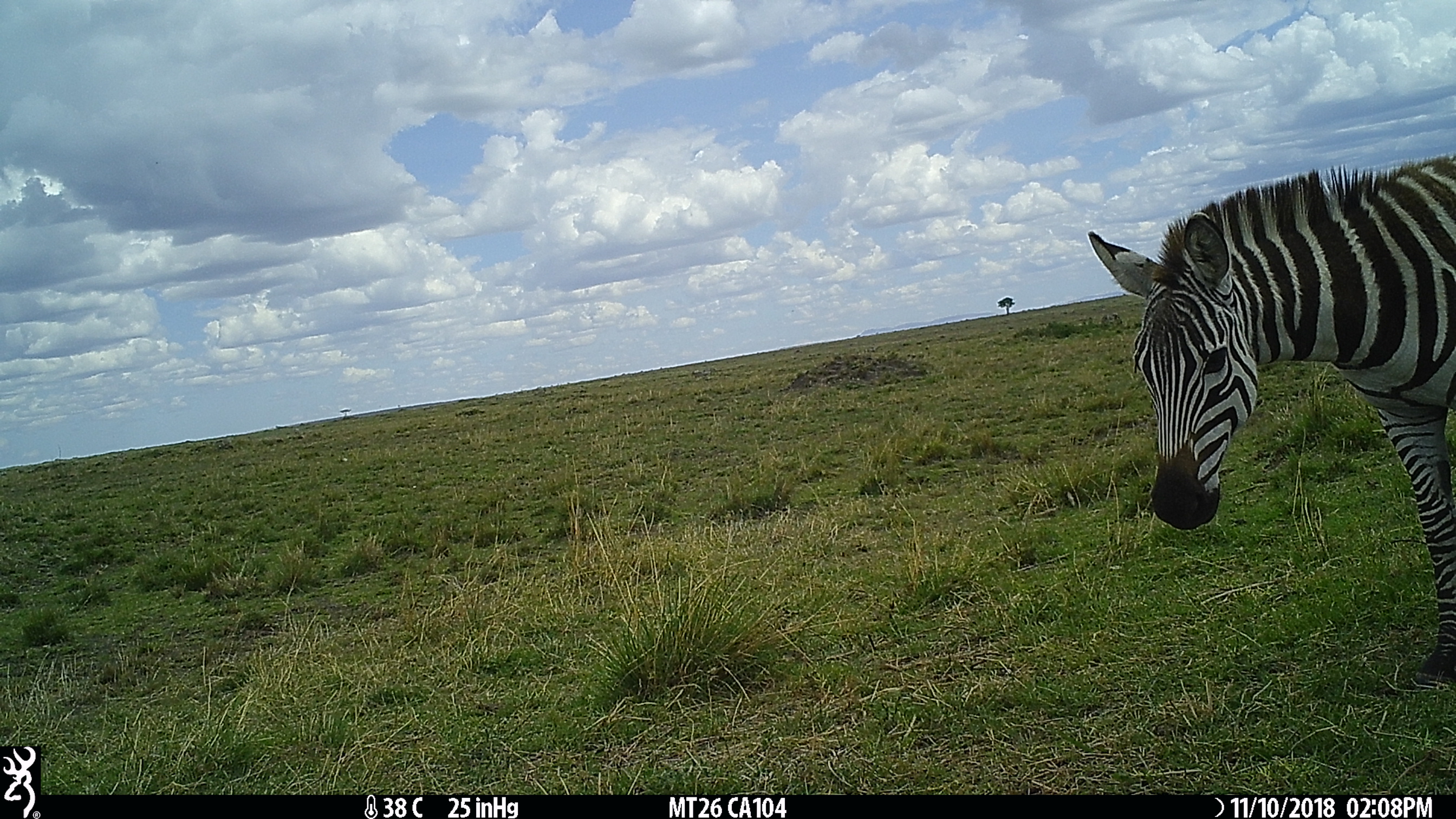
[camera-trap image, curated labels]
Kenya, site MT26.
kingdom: Animalia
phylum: Chordata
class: Mammalia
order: Perissodactyla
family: Equidae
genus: Equus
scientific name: Equus quagga burchellii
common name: burchell's zebra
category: zebra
Zebra (burchell's zebra) (Equus quagga burchellii).